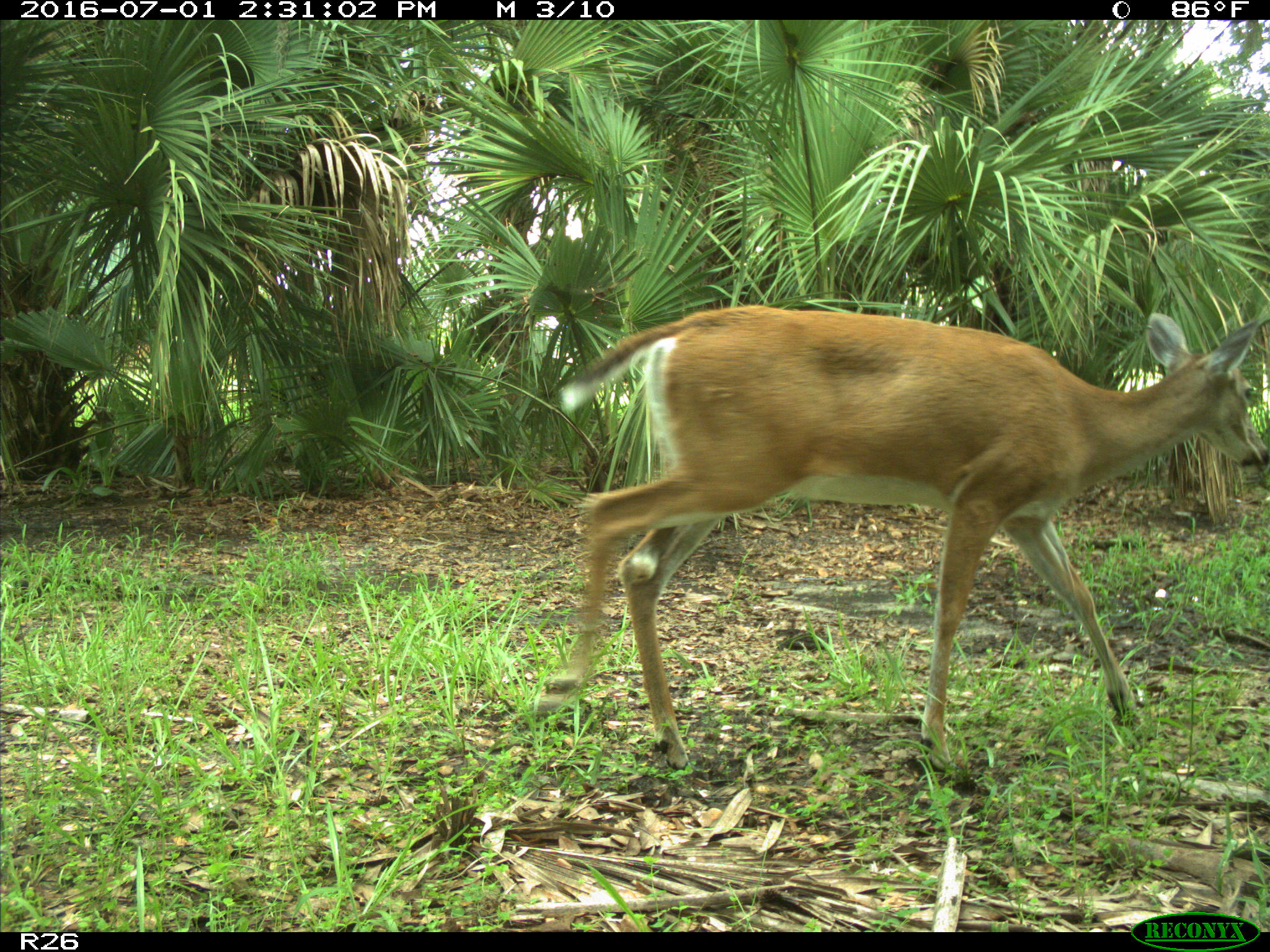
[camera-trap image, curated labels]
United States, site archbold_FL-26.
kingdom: Animalia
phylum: Chordata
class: Mammalia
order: Artiodactyla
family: Cervidae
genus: Odocoileus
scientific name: Odocoileus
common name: deer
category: unidentified deer